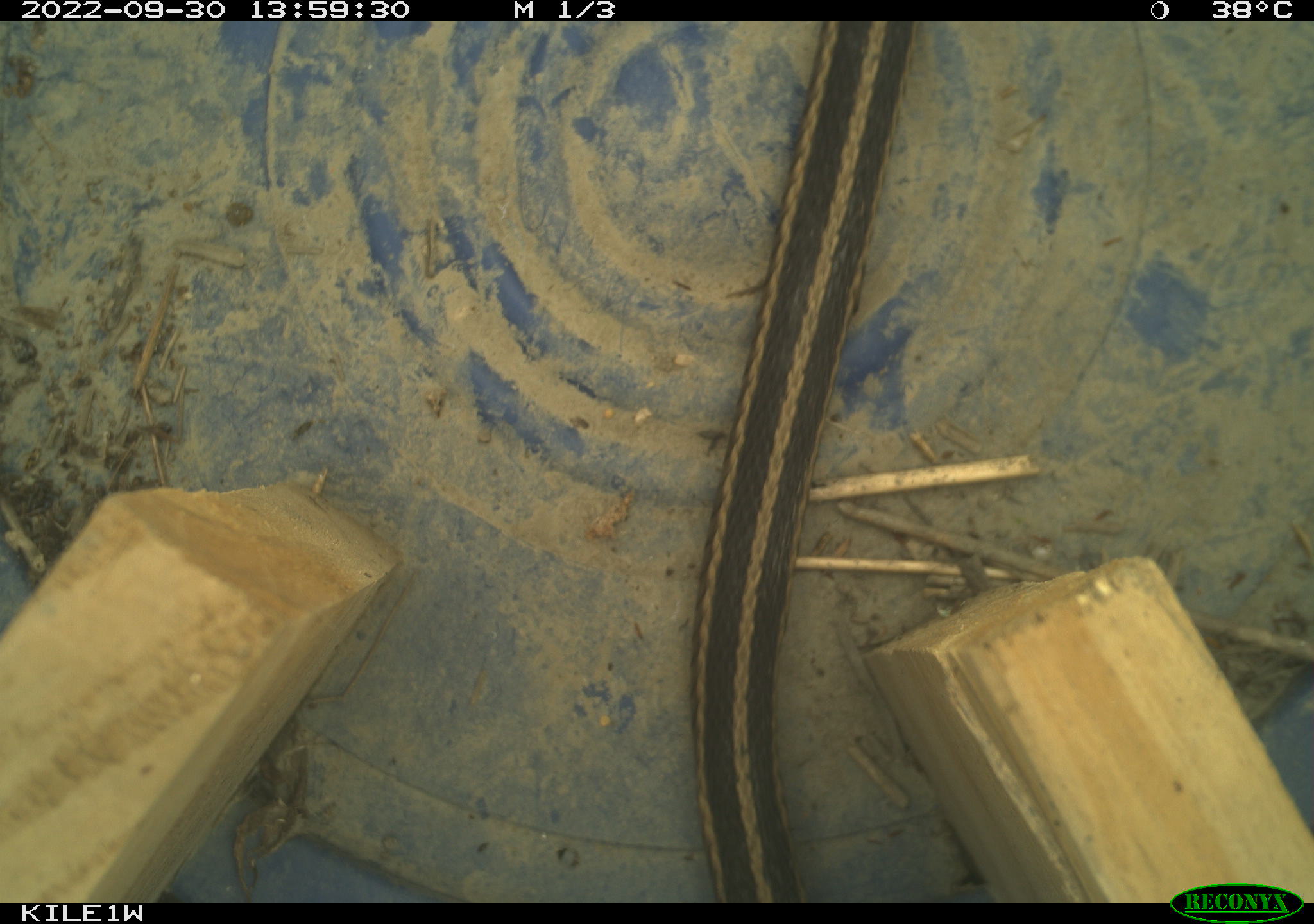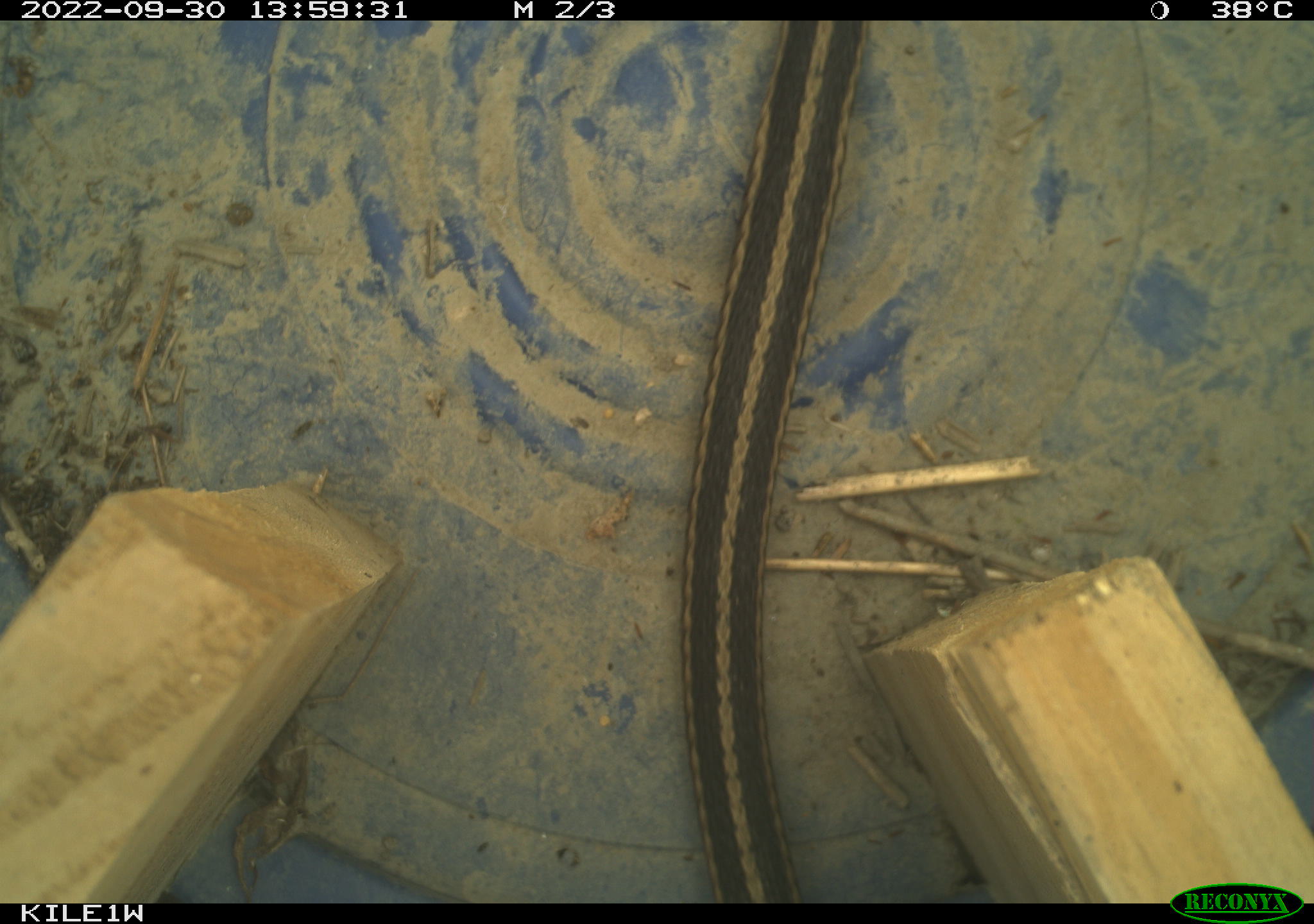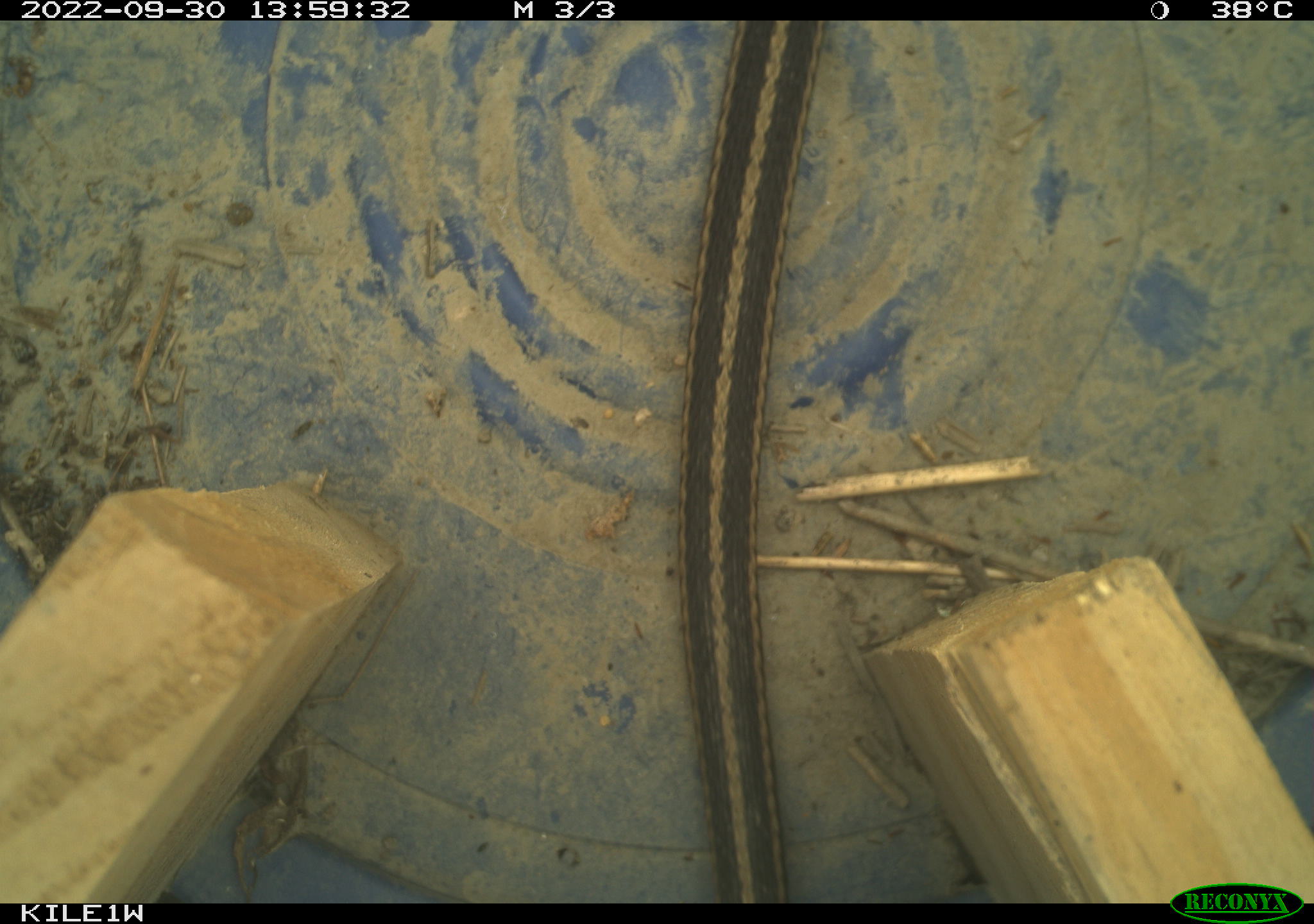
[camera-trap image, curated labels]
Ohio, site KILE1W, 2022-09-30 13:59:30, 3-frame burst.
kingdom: Animalia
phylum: Chordata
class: Reptilia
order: Squamata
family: Colubridae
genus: Thamnophis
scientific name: Thamnophis sirtalis sirtalis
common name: eastern gartersnake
Eastern gartersnake (Thamnophis sirtalis sirtalis).